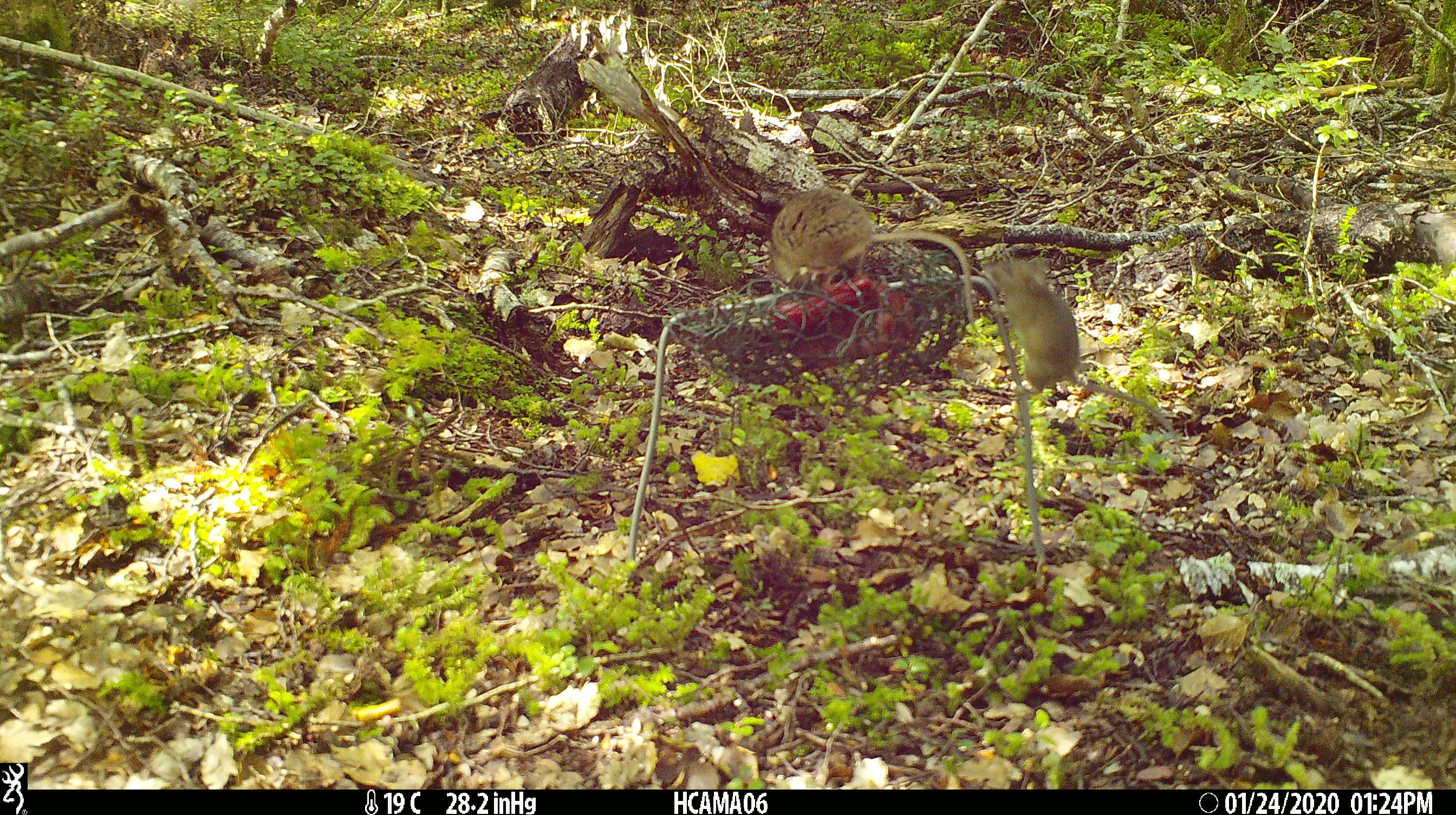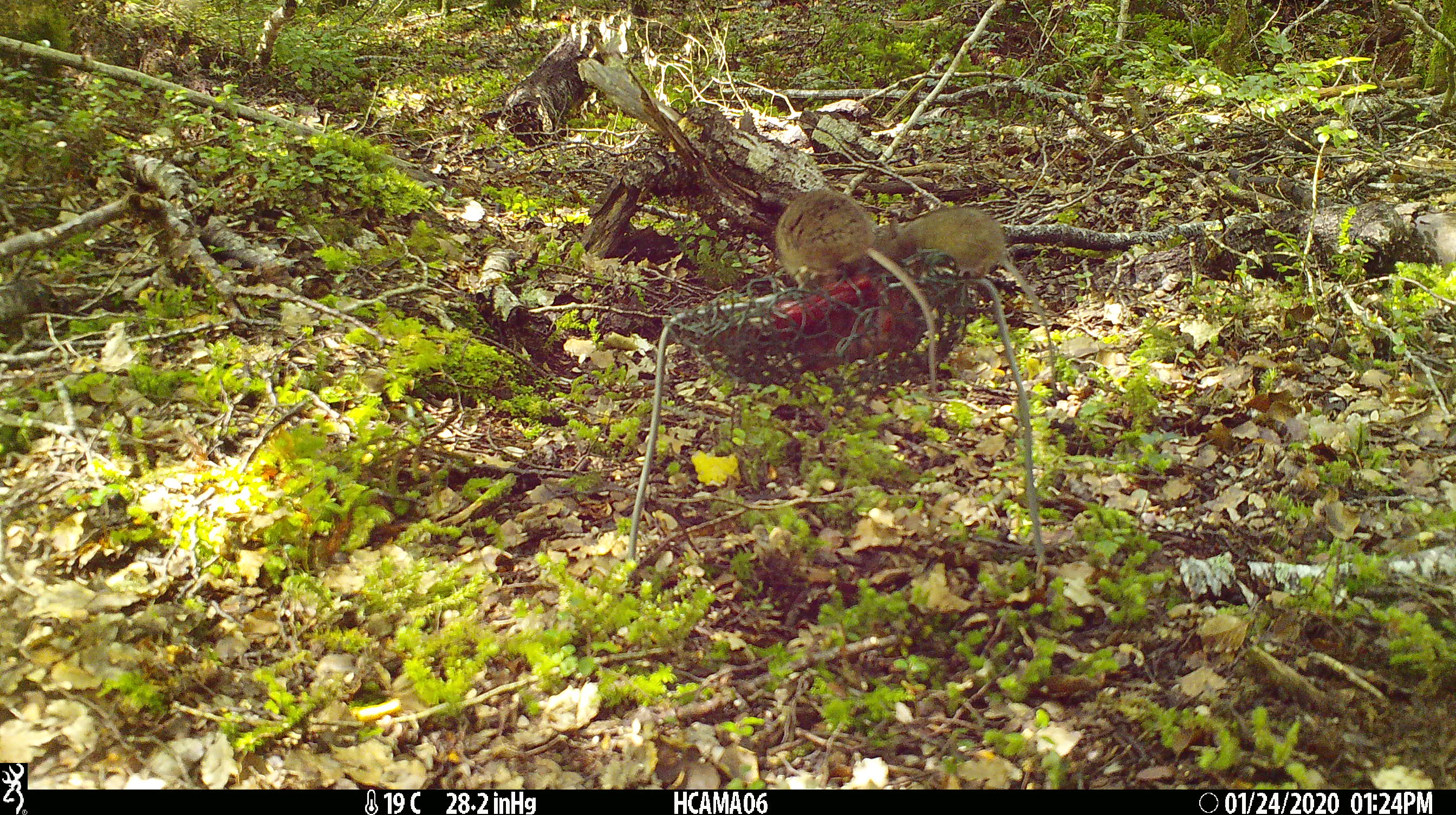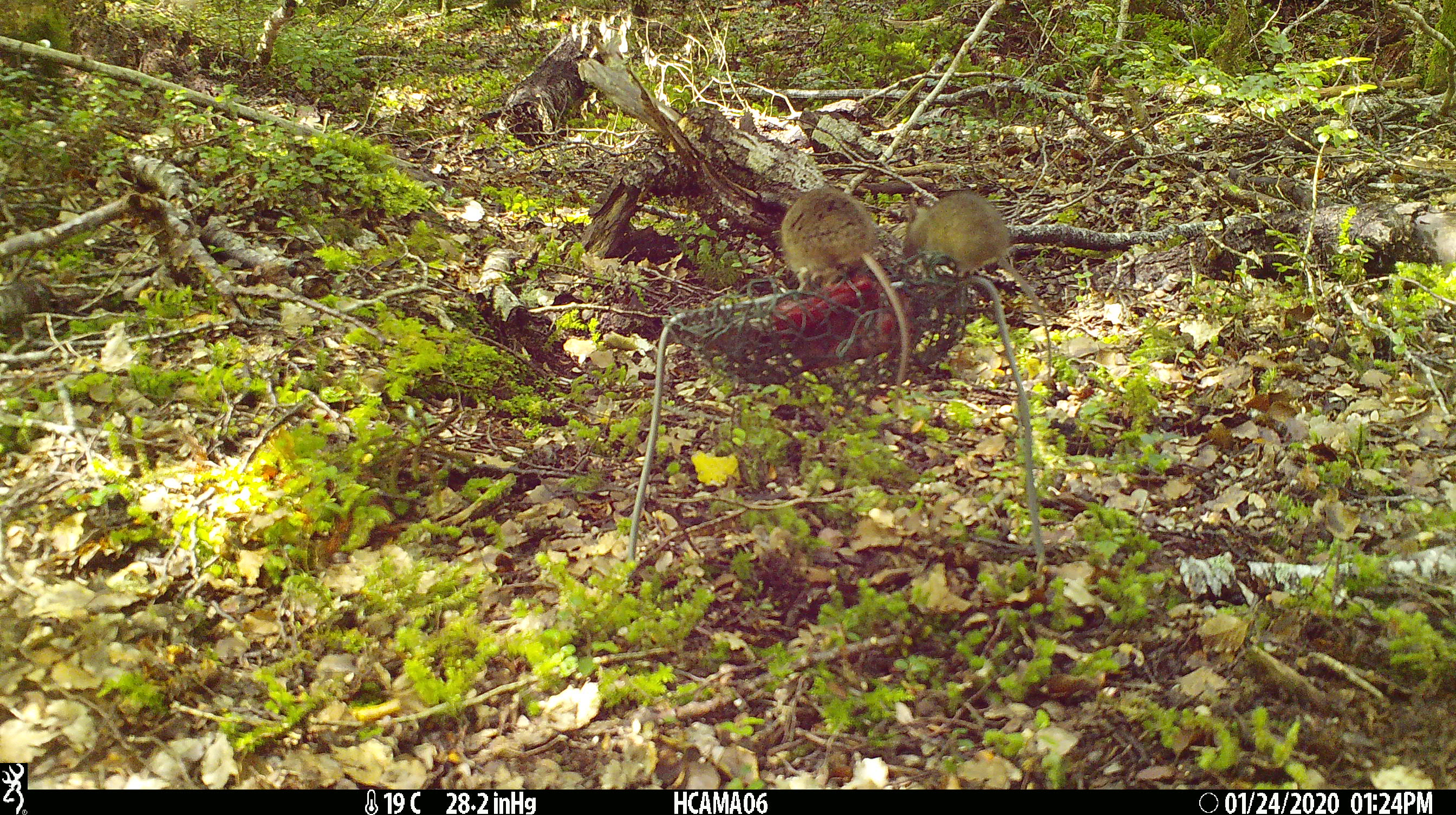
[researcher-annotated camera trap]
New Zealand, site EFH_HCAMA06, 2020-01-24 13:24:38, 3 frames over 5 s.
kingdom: Animalia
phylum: Chordata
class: Mammalia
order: Rodentia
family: Muridae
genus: Mus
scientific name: Mus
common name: mouse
Mouse (Mus).